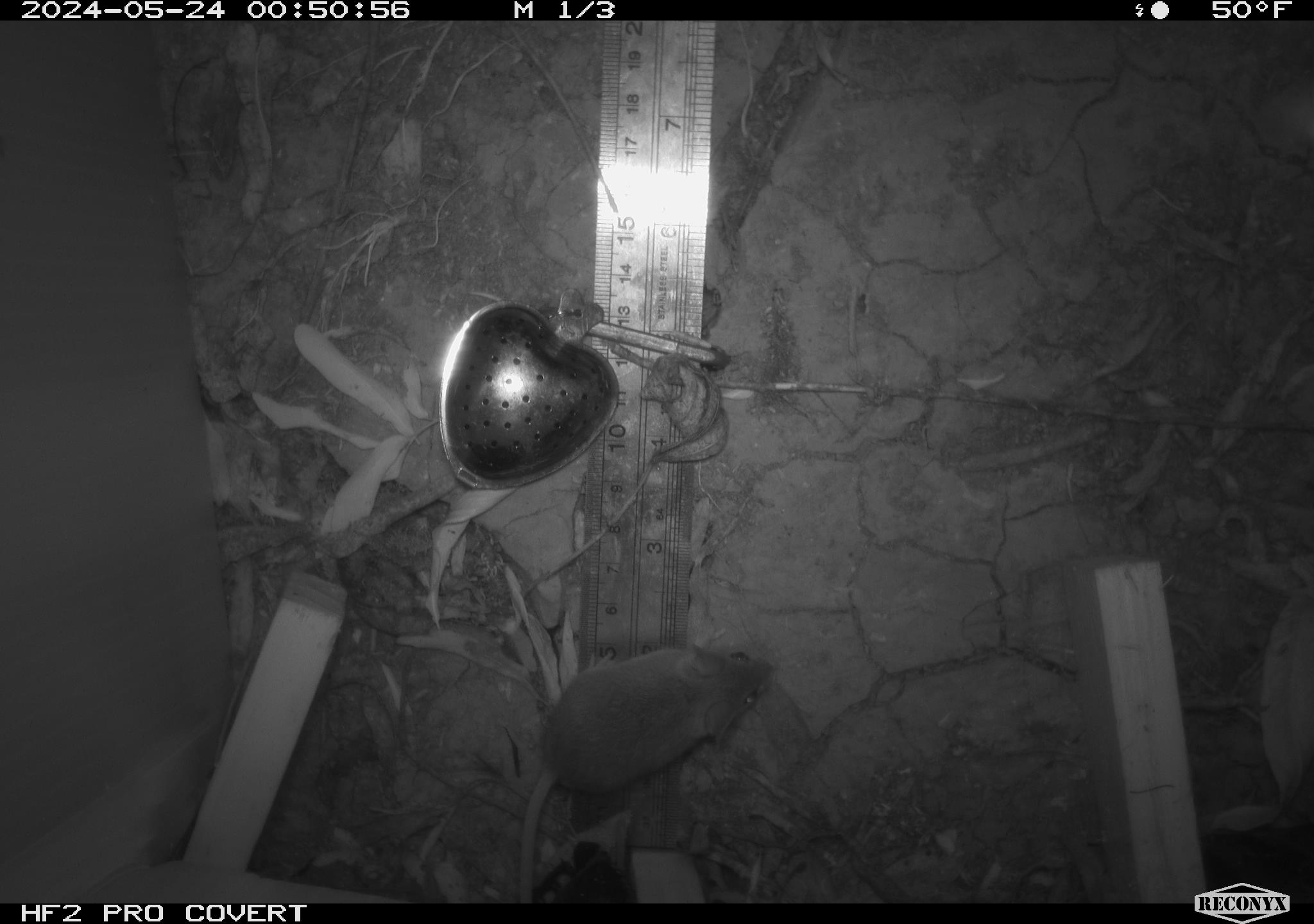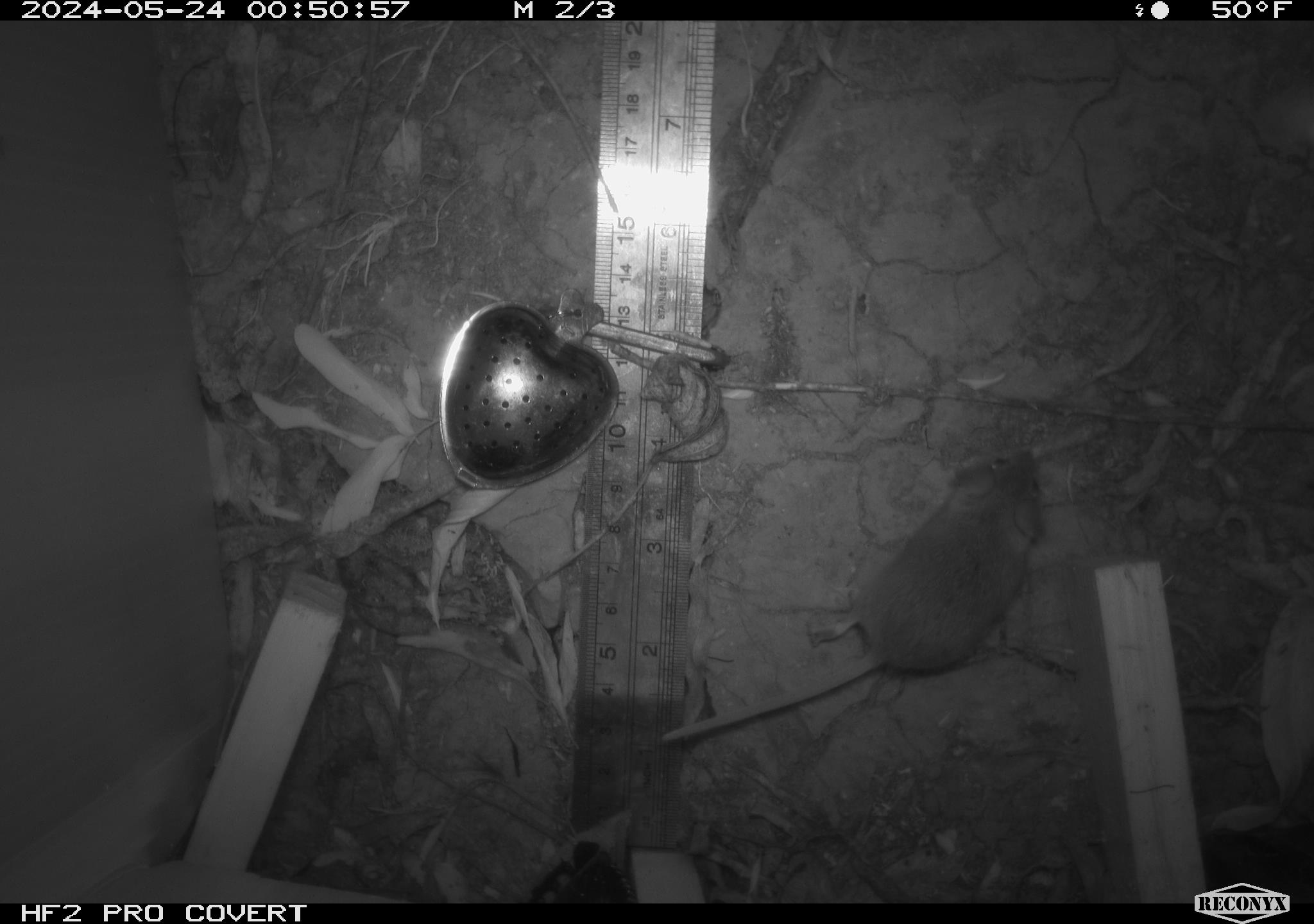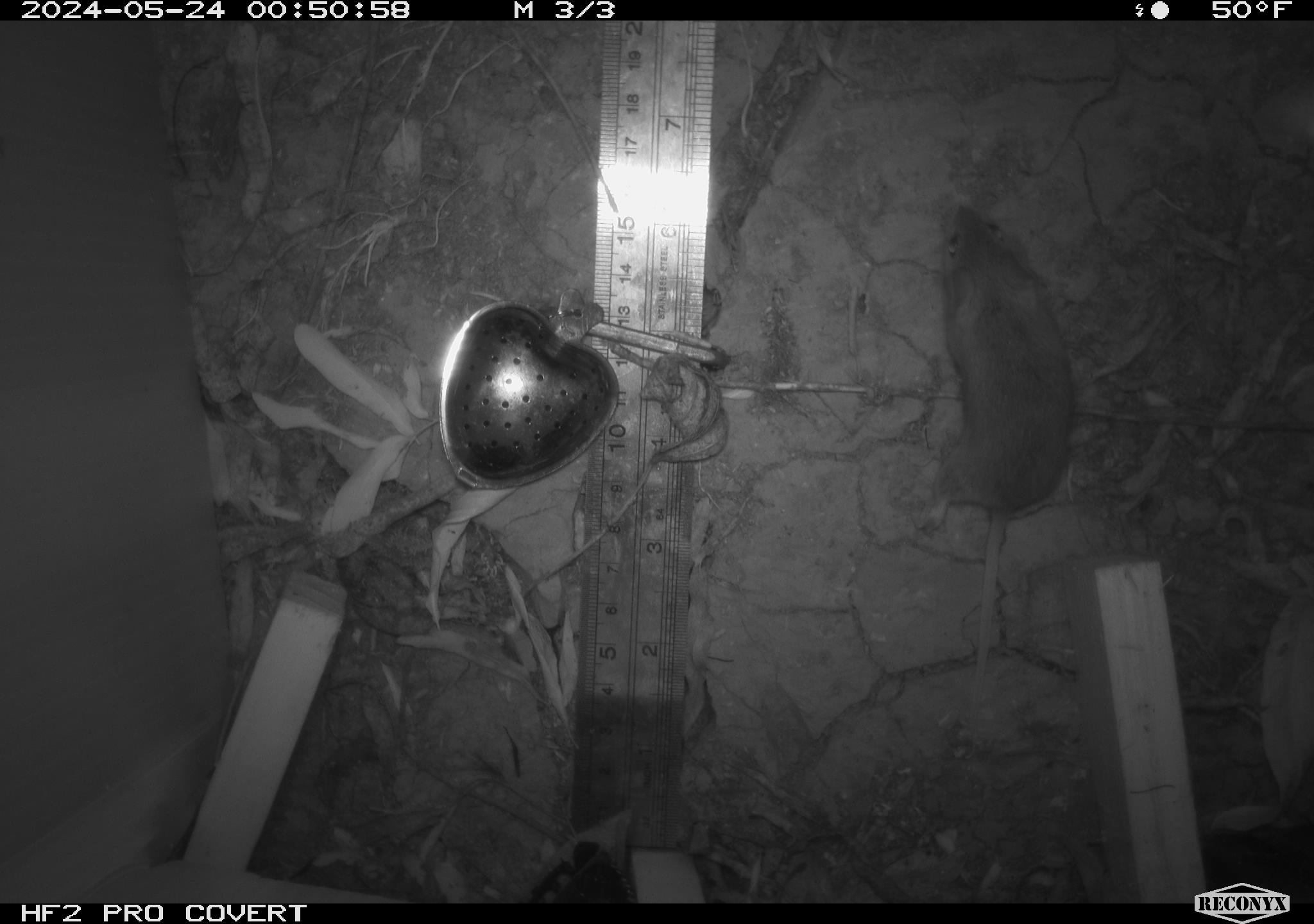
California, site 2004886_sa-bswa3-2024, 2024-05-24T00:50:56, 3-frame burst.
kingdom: Animalia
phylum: Chordata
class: Mammalia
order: Rodentia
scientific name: Rodentia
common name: mouse species